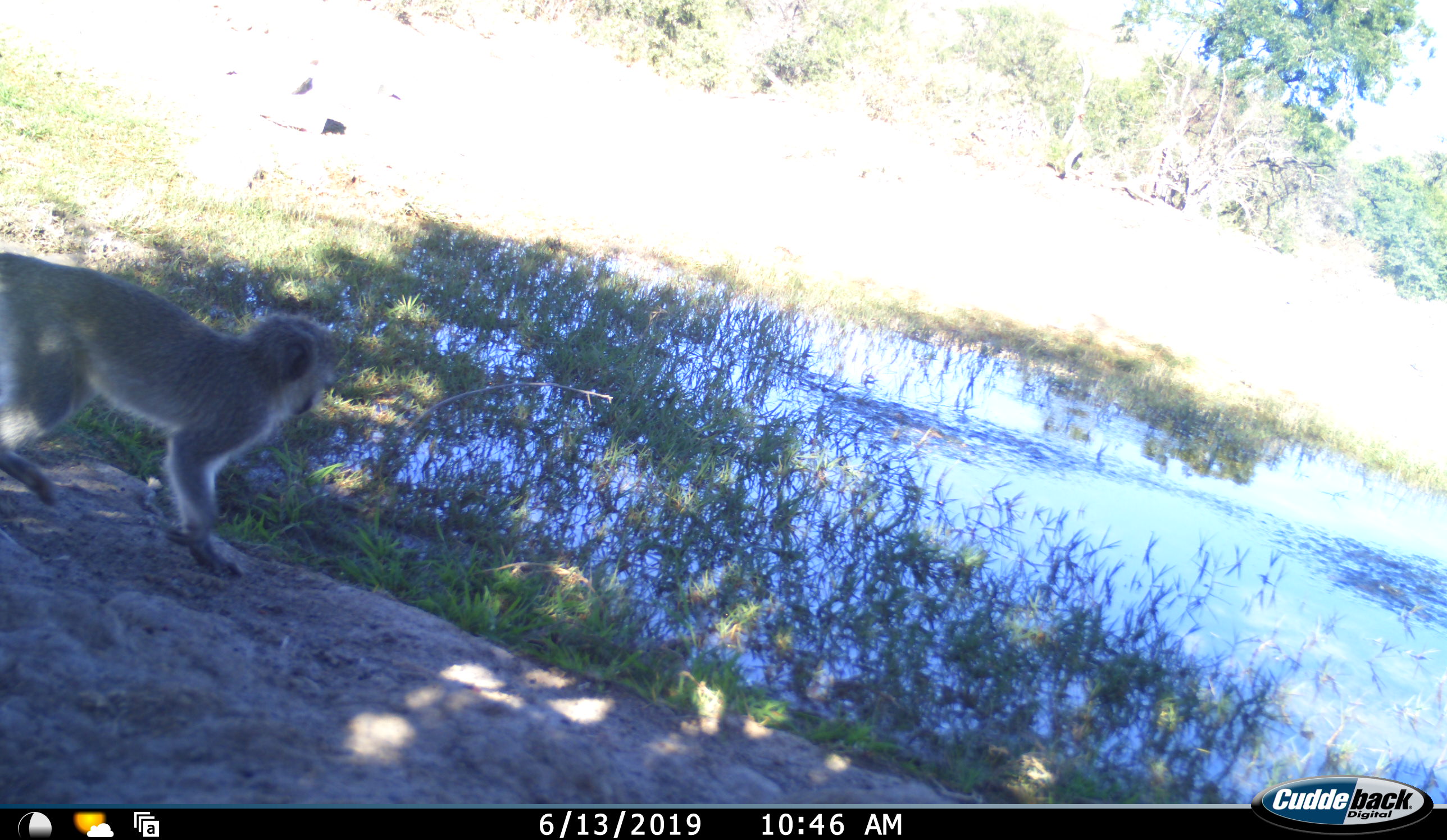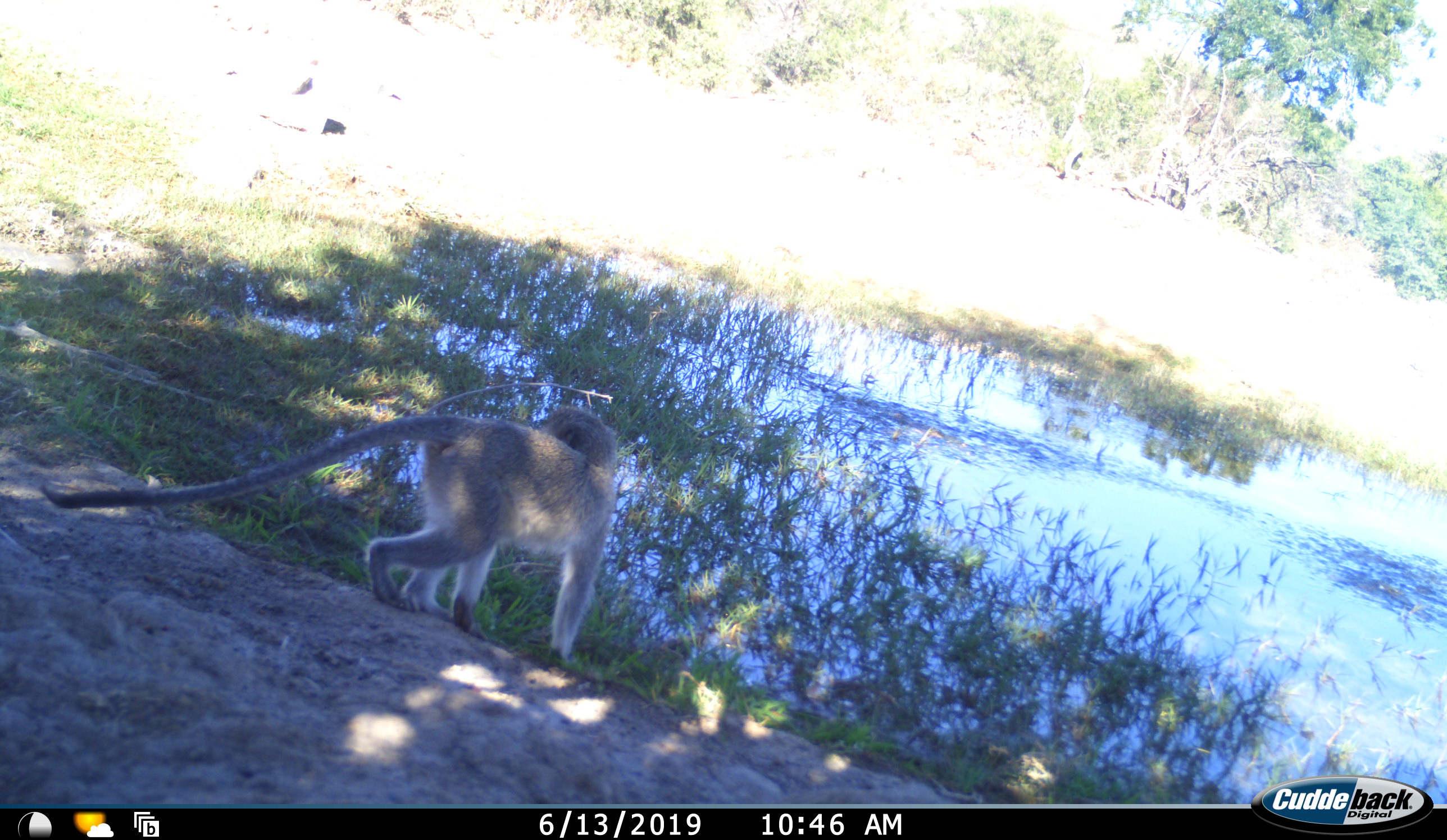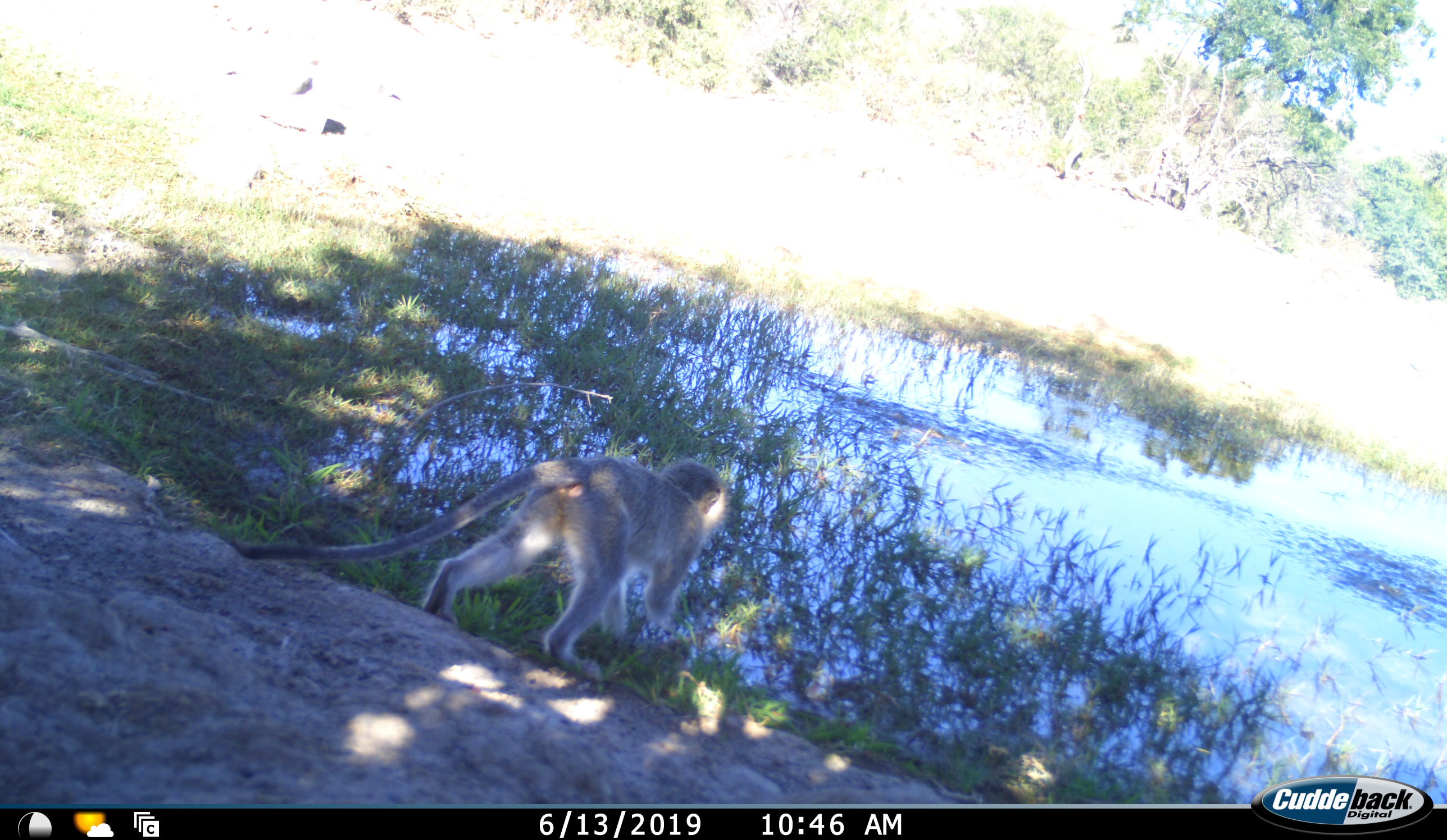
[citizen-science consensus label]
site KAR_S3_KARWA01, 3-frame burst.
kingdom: Animalia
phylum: Chordata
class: Mammalia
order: Primates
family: Cercopithecidae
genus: Chlorocebus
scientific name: Chlorocebus pygerythrus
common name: vervet monkey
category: monkeyvervet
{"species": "monkeyvervet (vervet monkey) (Chlorocebus pygerythrus)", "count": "1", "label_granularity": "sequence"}